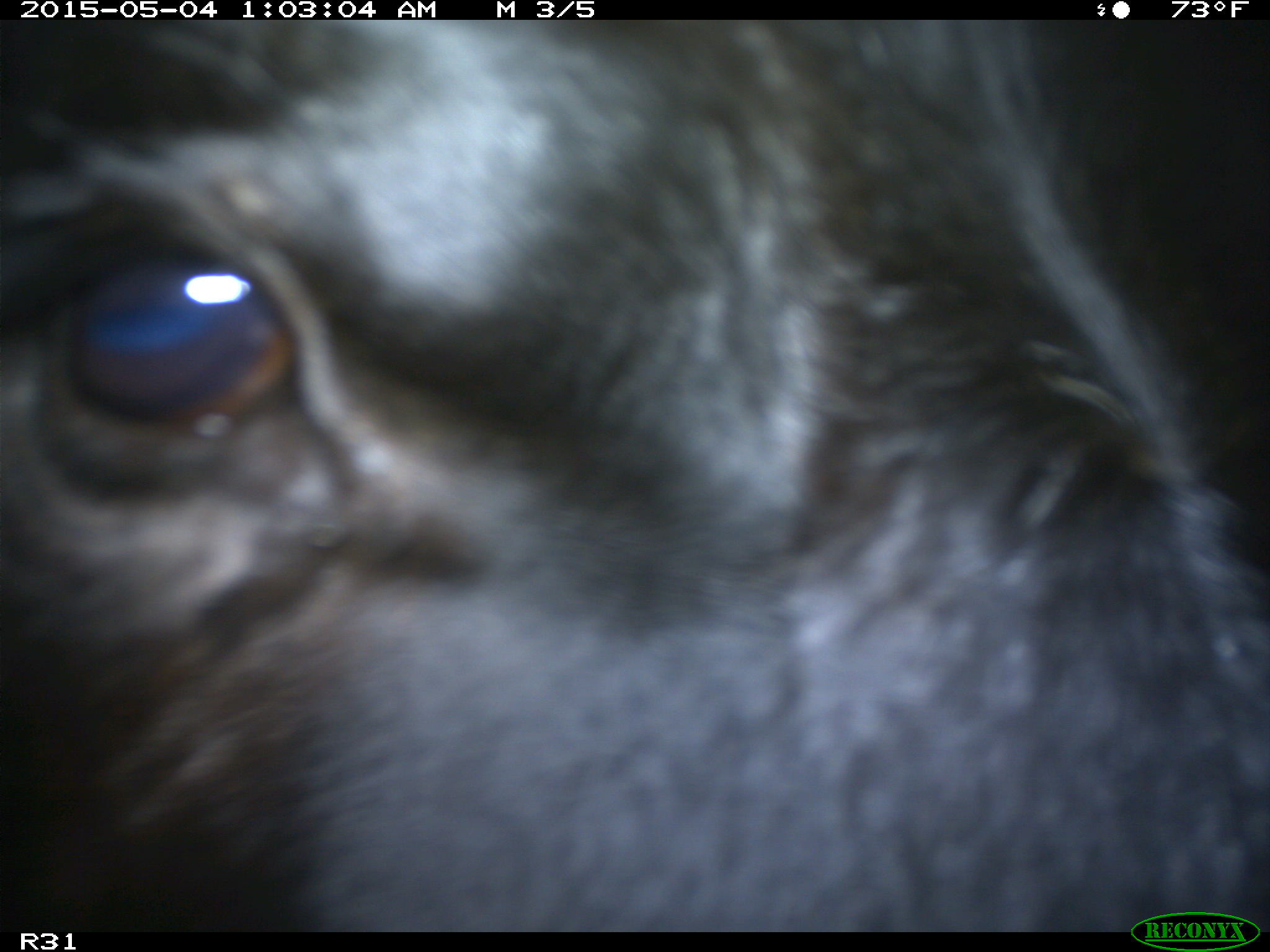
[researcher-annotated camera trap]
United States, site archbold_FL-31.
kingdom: Animalia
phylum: Chordata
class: Mammalia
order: Artiodactyla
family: Bovidae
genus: Bos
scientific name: Bos taurus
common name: domestic cow